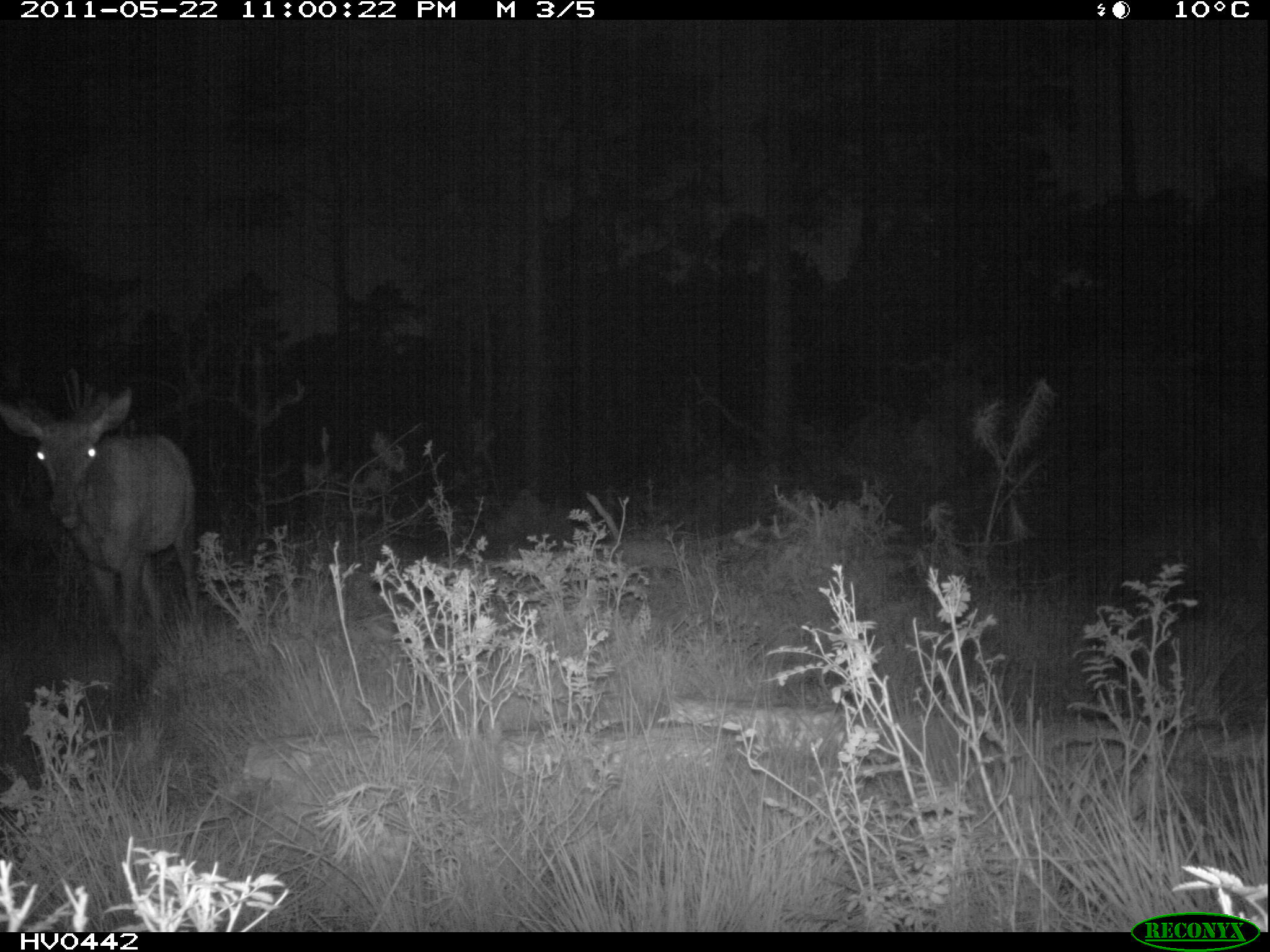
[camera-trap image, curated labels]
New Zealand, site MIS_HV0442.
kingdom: Animalia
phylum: Chordata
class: Mammalia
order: Artiodactyla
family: Cervidae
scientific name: Cervidae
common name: deer